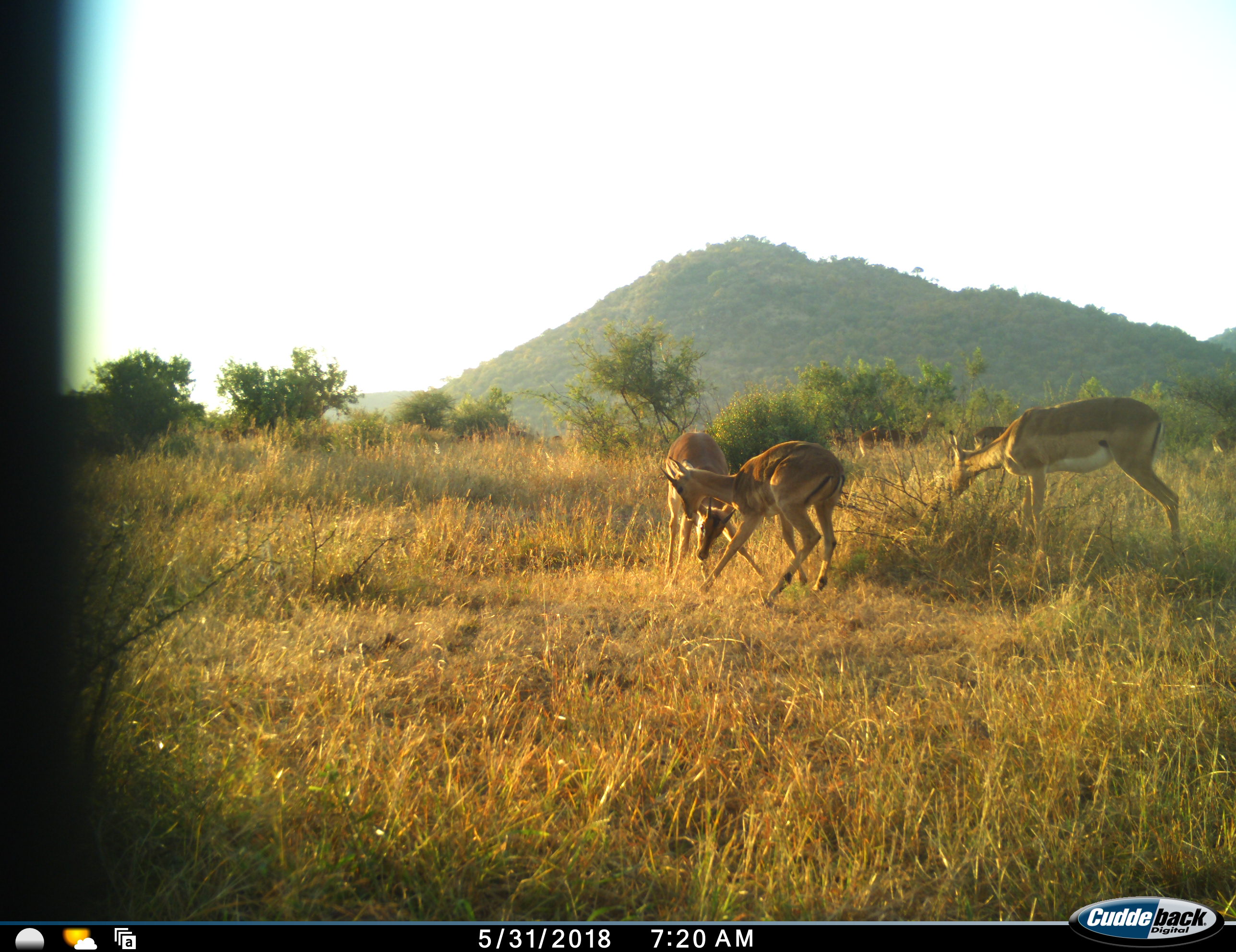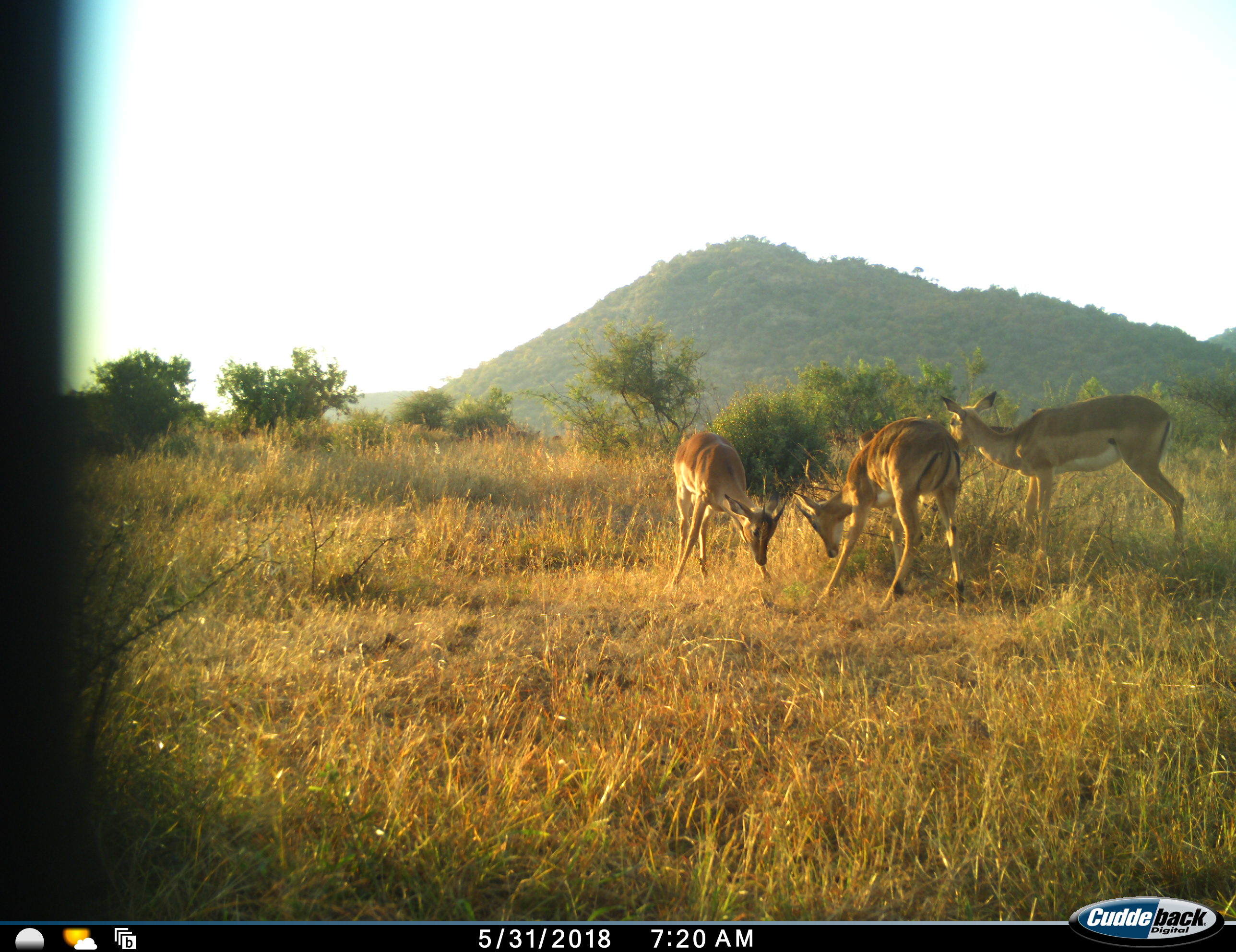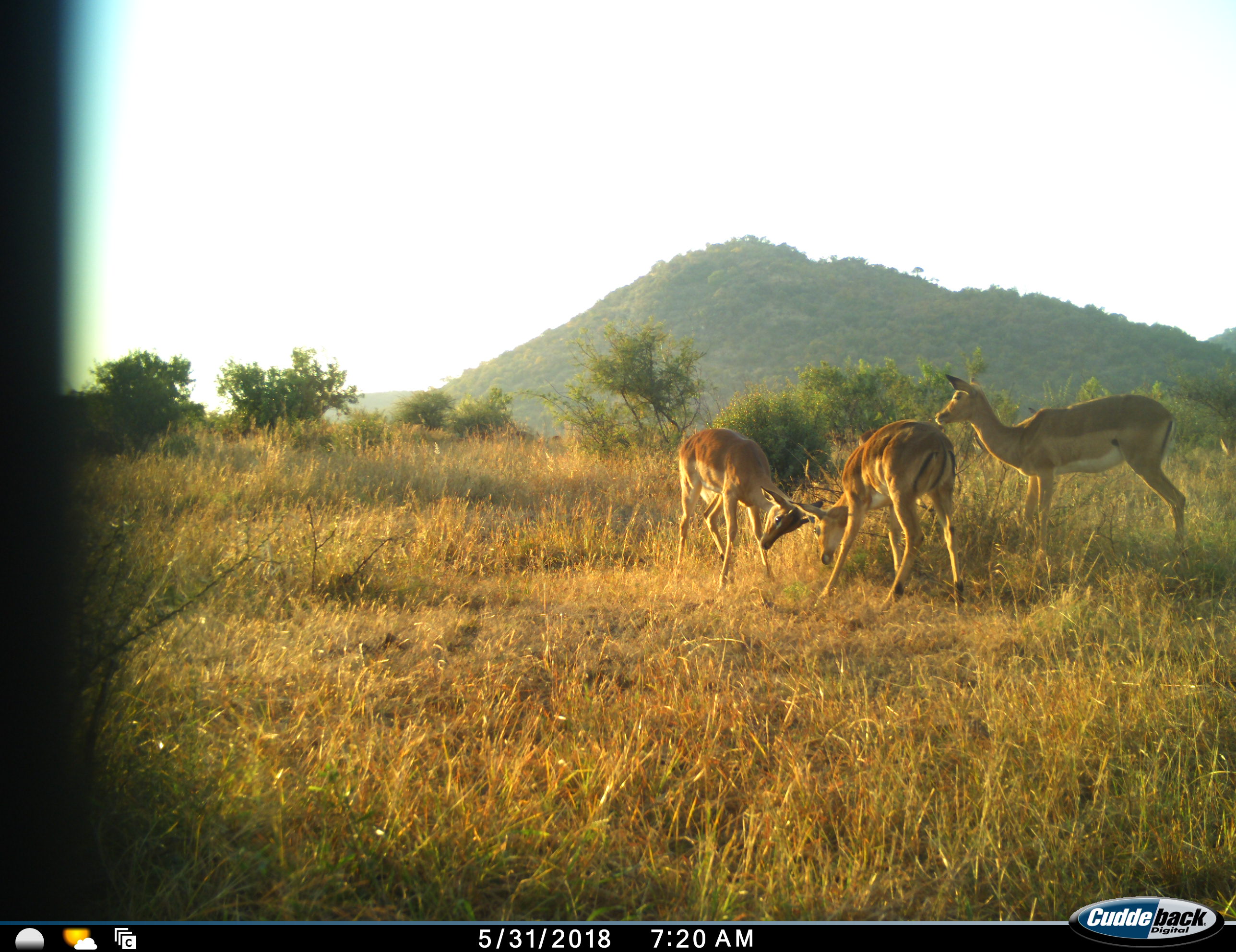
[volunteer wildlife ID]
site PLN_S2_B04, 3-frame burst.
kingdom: Animalia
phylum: Chordata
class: Mammalia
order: Artiodactyla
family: Bovidae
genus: Aepyceros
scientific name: Aepyceros melampus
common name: impala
Impala (Aepyceros melampus), count 4. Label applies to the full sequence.